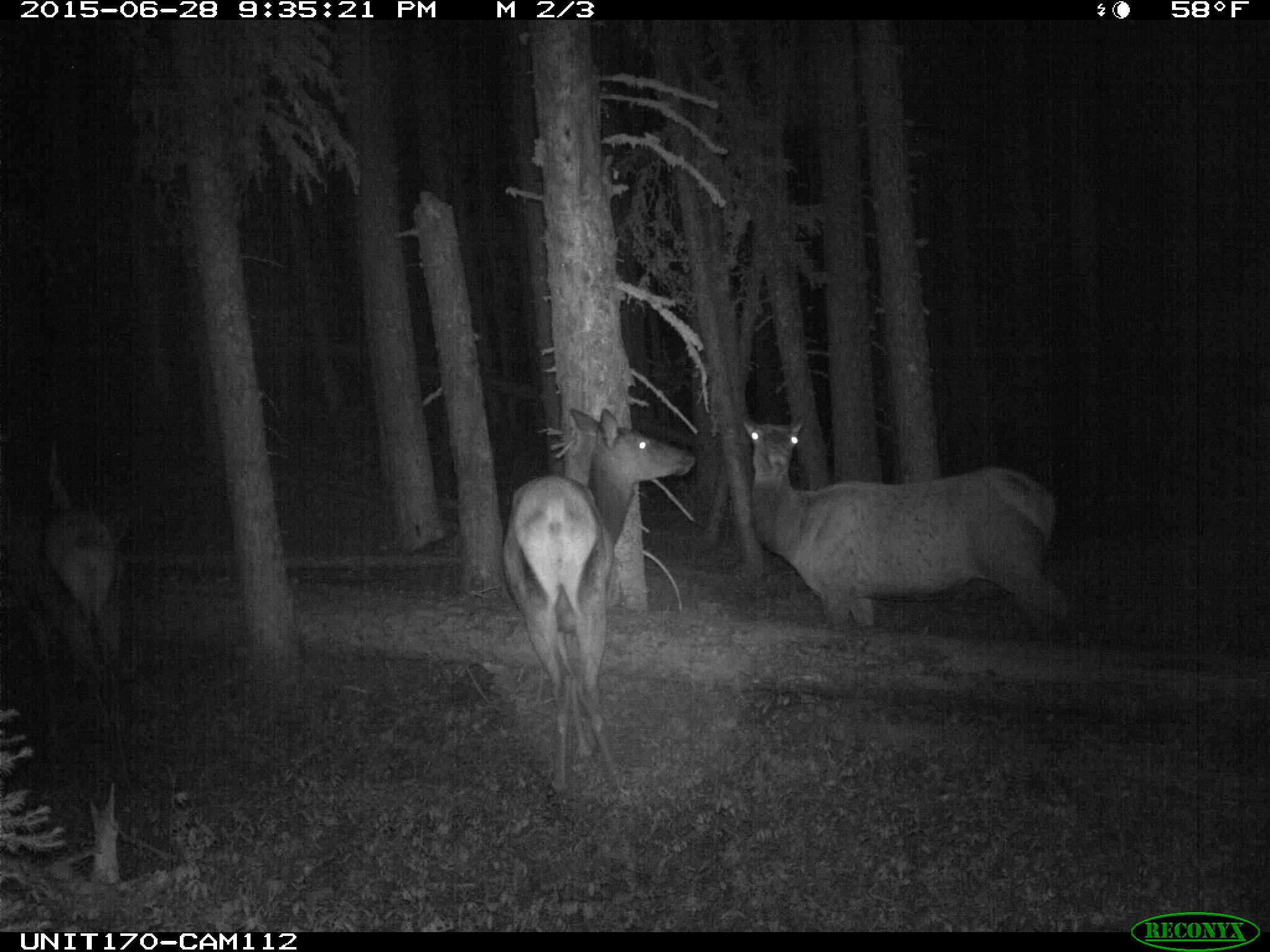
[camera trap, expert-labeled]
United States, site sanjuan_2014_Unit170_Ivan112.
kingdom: Animalia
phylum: Chordata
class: Mammalia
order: Artiodactyla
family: Cervidae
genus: Cervus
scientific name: Cervus elaphus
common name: red deer